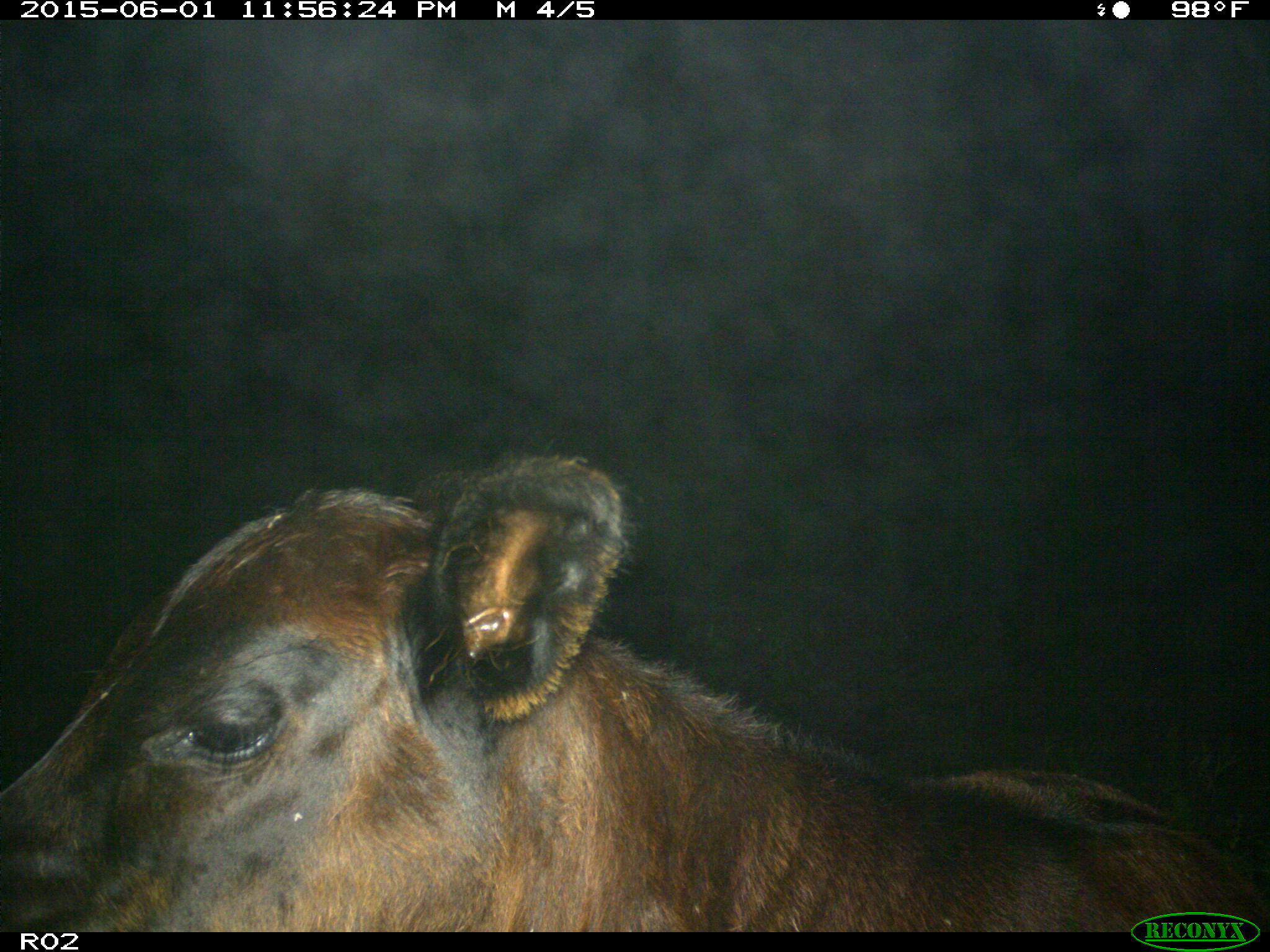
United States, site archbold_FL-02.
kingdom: Animalia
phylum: Chordata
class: Mammalia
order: Artiodactyla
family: Bovidae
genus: Bos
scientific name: Bos taurus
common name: domestic cow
Bos taurus (domestic cow).